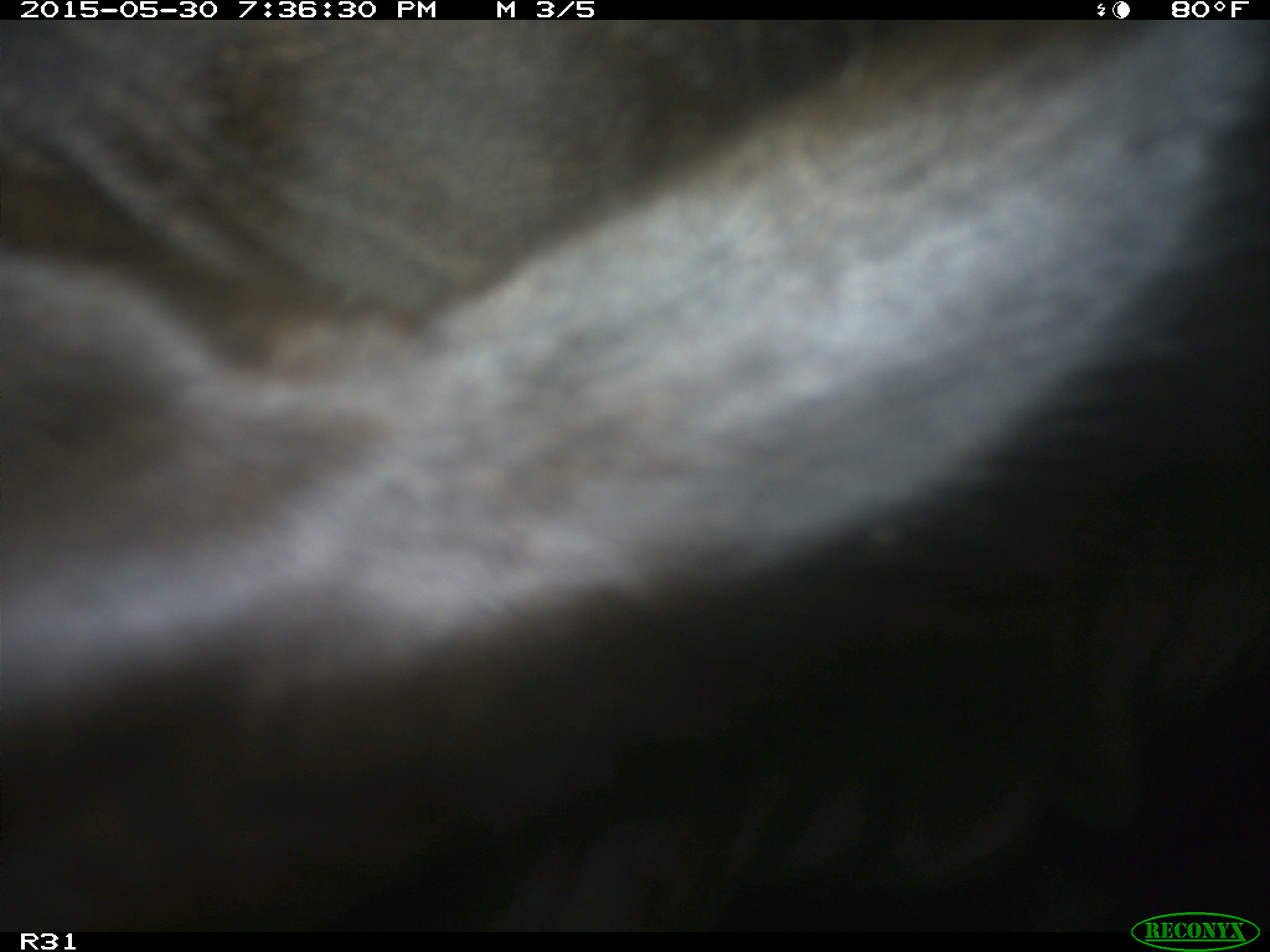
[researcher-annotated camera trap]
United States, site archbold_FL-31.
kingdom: Animalia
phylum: Chordata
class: Mammalia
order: Artiodactyla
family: Bovidae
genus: Bos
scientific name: Bos taurus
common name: domestic cow